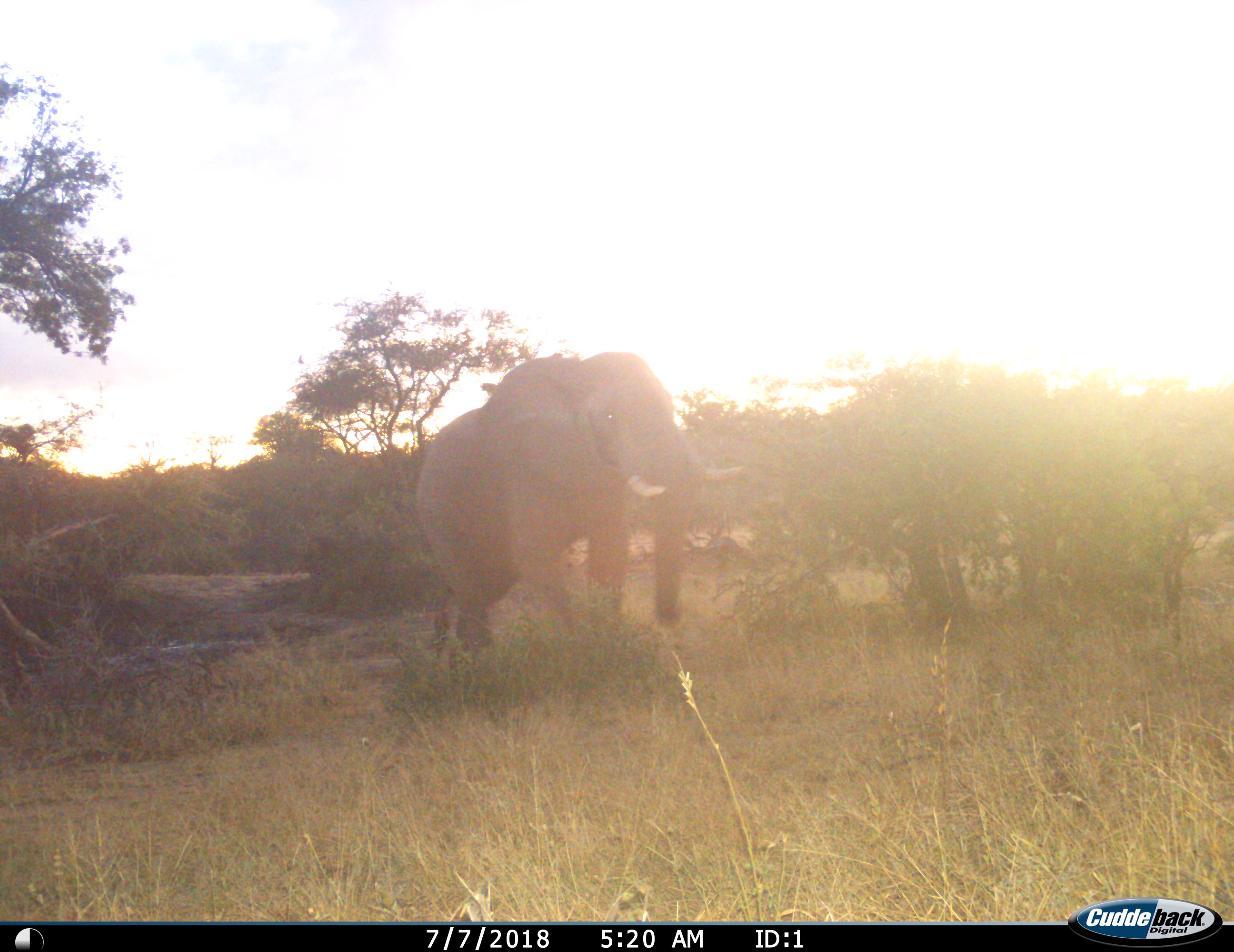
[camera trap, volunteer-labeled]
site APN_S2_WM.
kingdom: Animalia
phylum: Chordata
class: Mammalia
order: Proboscidea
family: Elephantidae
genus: Loxodonta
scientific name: Loxodonta africana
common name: african bush elephant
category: elephant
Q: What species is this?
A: Elephant (african bush elephant) (Loxodonta africana).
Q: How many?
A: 1.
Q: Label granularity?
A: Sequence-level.